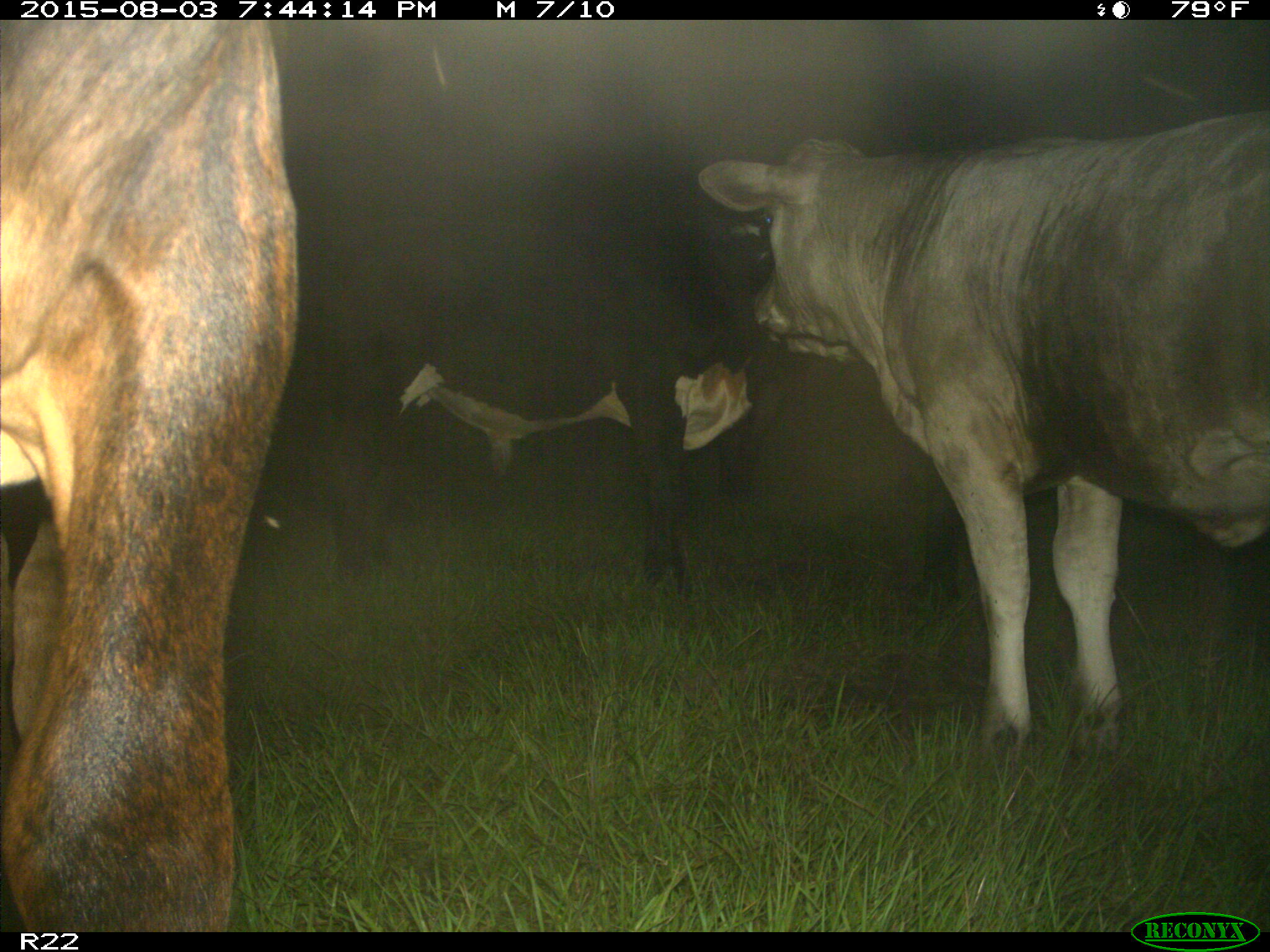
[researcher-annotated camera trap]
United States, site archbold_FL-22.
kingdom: Animalia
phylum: Chordata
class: Mammalia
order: Artiodactyla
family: Bovidae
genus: Bos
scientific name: Bos taurus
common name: domestic cow